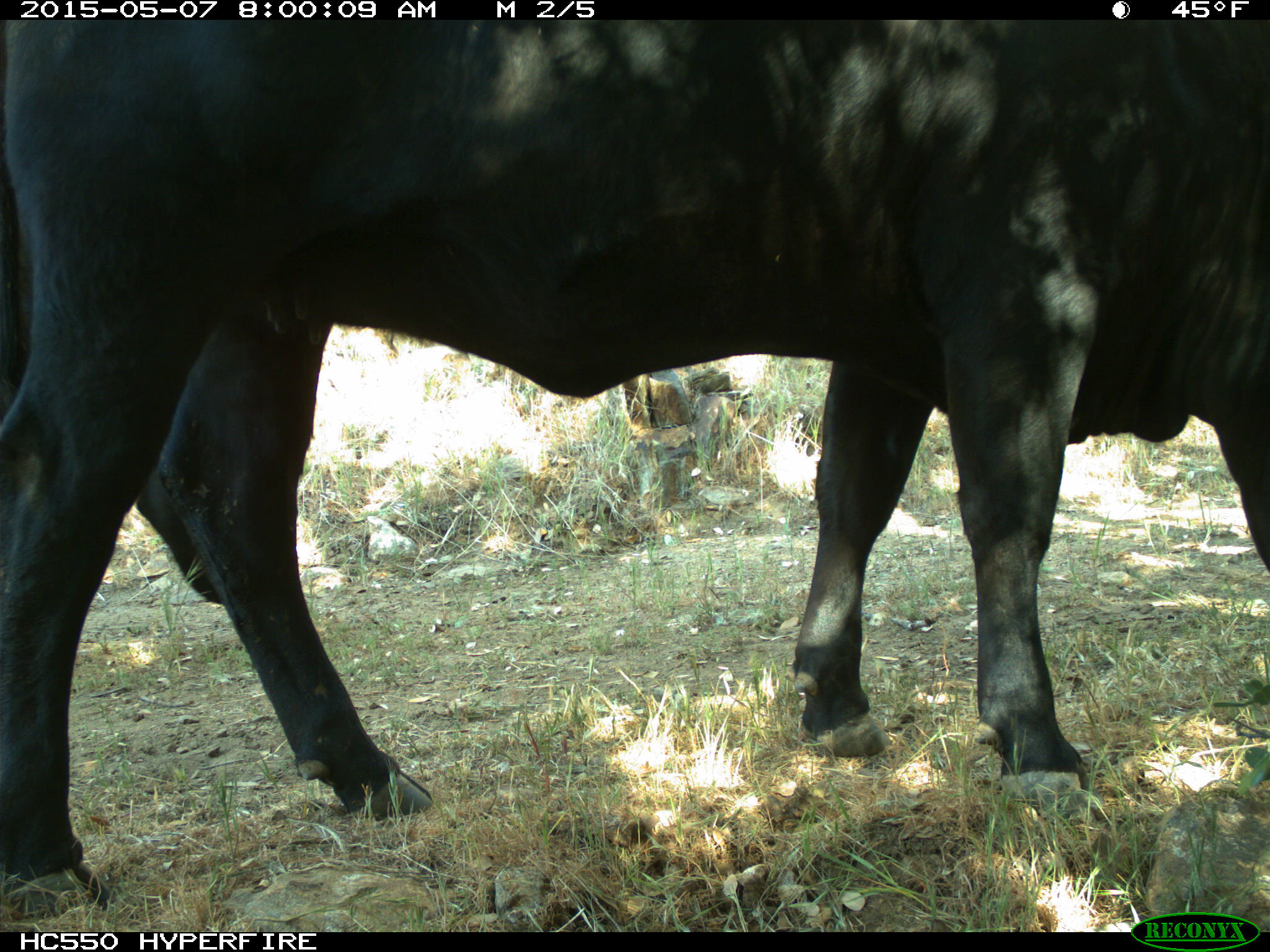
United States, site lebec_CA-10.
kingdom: Animalia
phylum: Chordata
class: Mammalia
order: Artiodactyla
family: Bovidae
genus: Bos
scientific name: Bos taurus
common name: domestic cow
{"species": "Bos taurus (domestic cow)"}